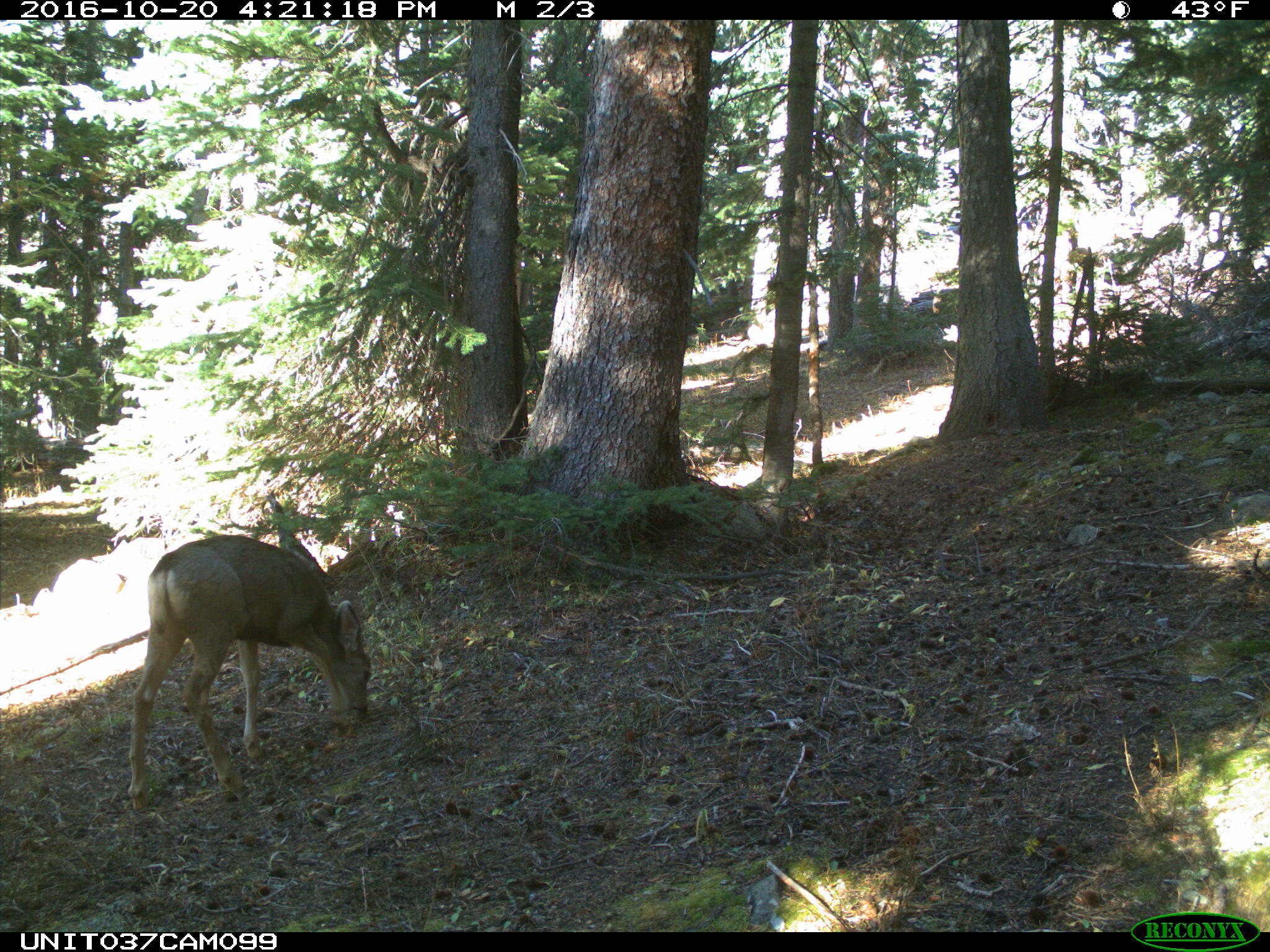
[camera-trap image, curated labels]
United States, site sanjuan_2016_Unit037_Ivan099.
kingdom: Animalia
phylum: Chordata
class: Mammalia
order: Artiodactyla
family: Cervidae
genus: Odocoileus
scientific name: Odocoileus hemionus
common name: mule deer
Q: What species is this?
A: Odocoileus hemionus (mule deer).